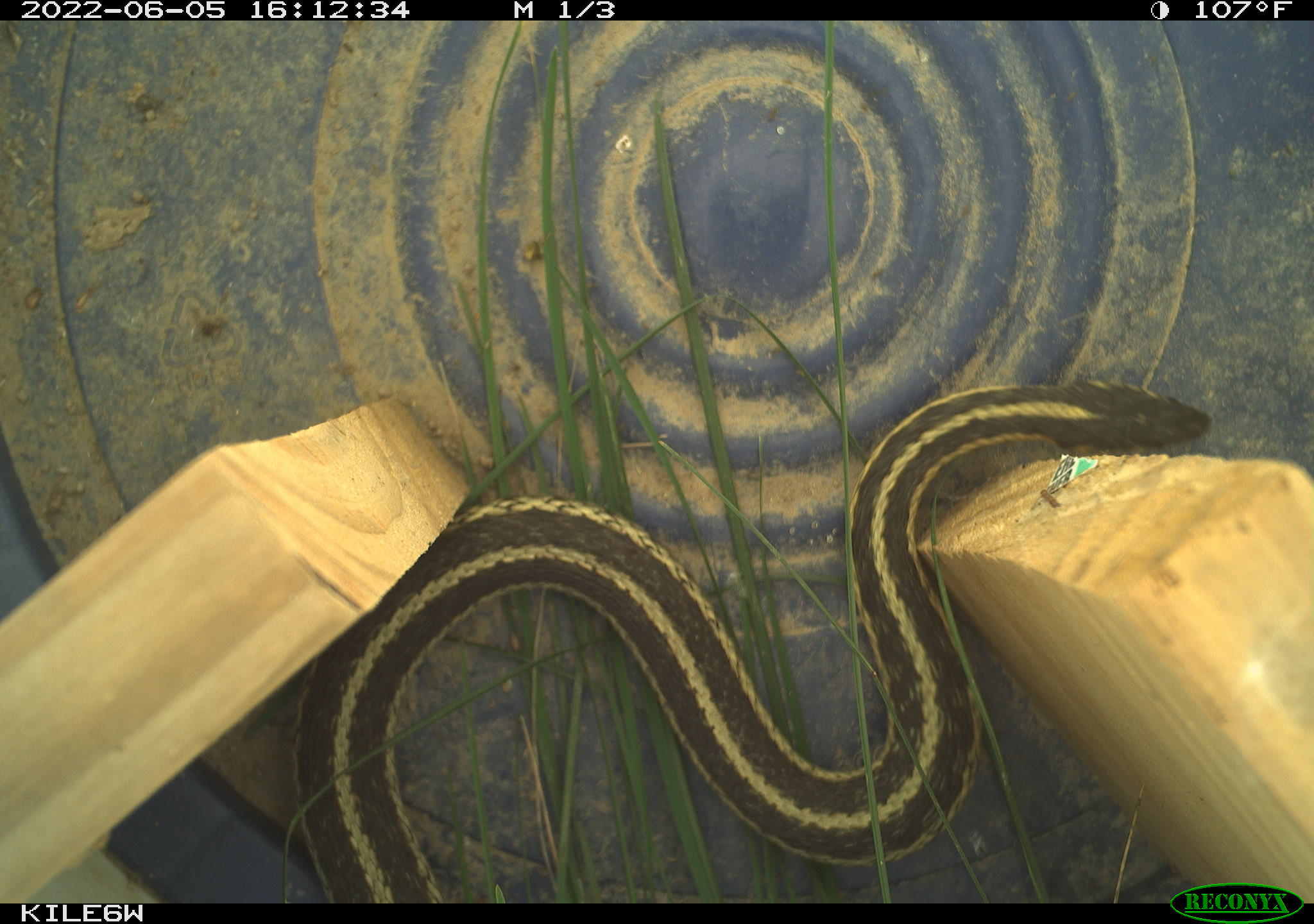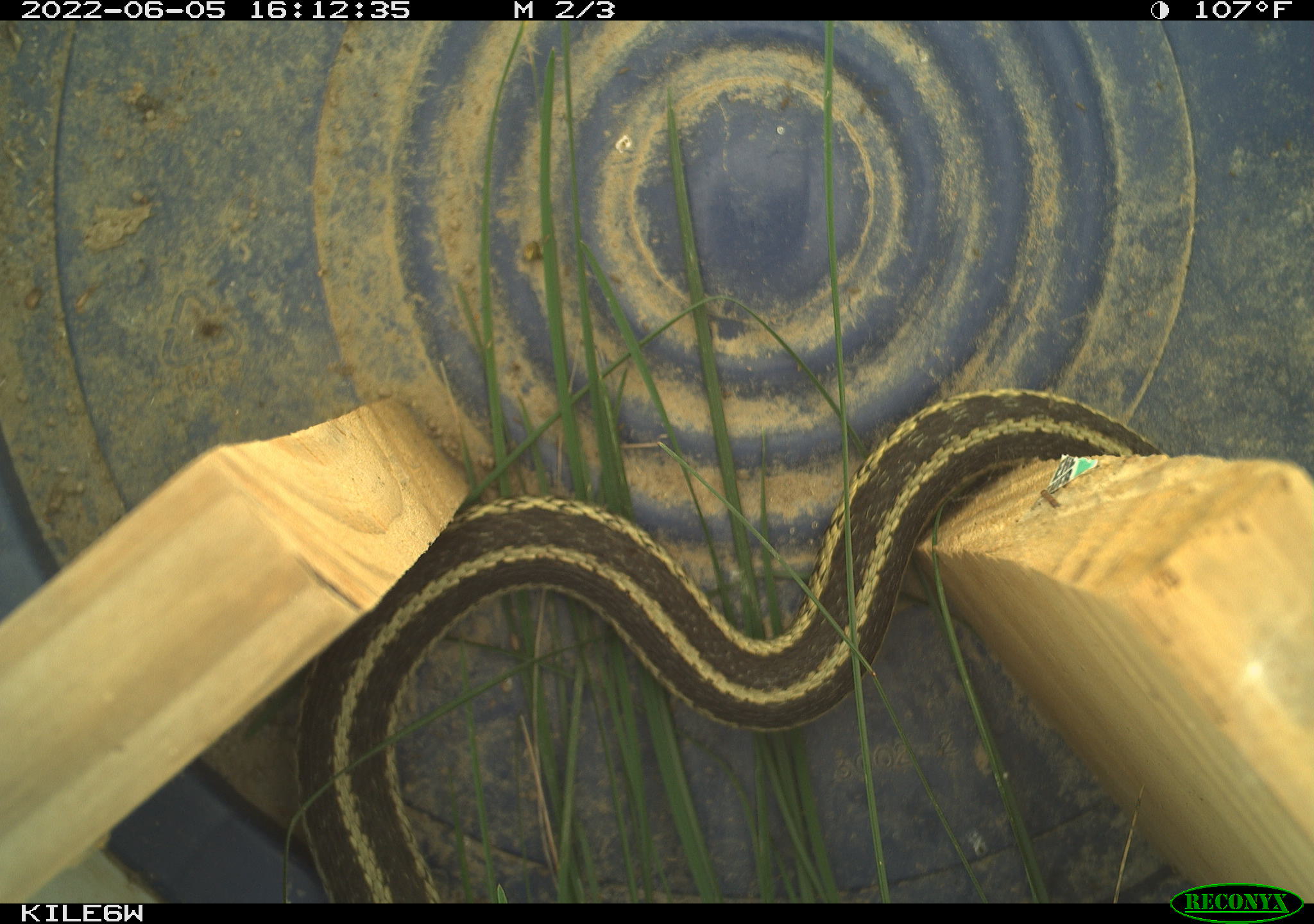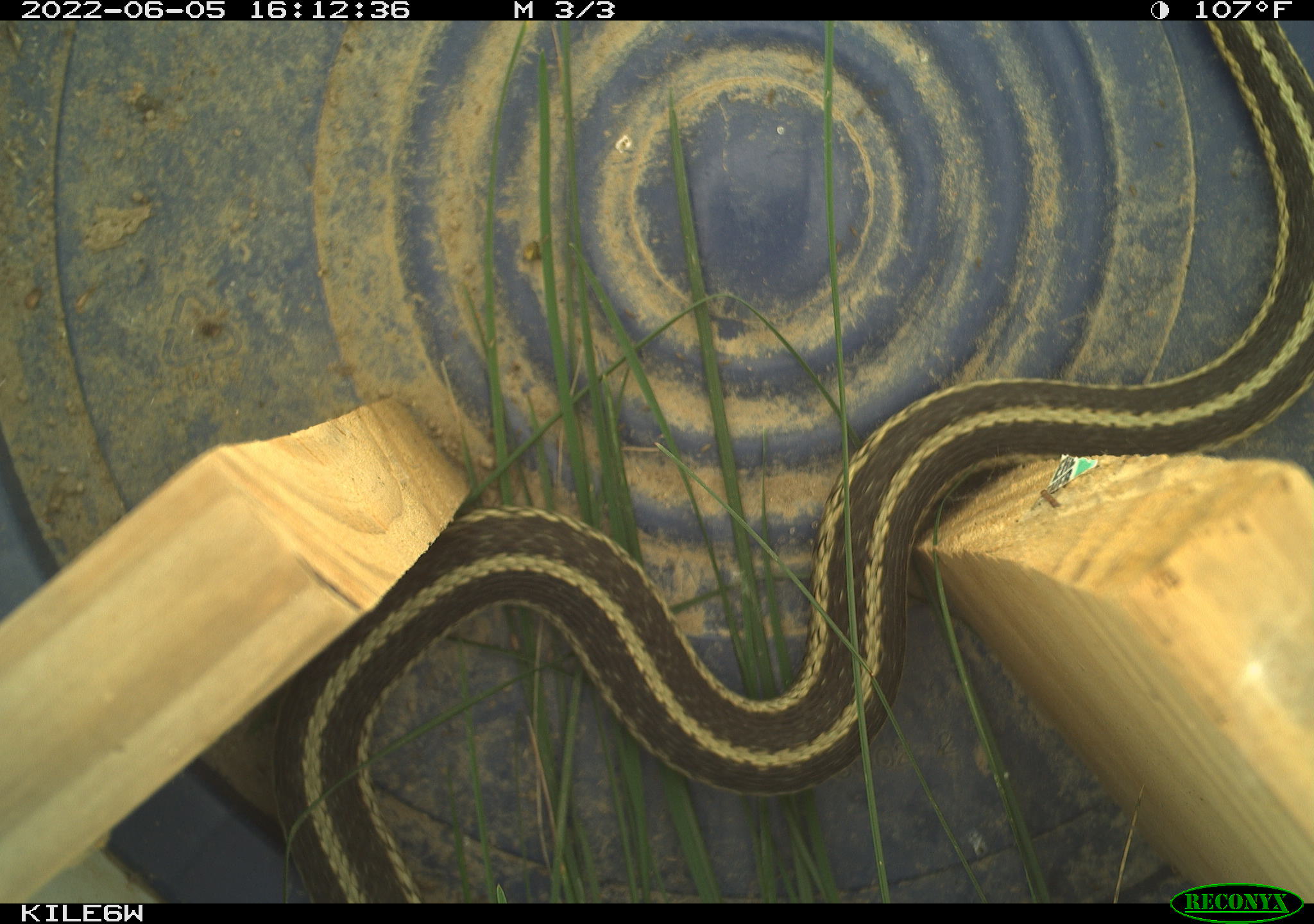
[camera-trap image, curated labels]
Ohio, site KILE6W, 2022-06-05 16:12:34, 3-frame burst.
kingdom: Animalia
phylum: Chordata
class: Reptilia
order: Squamata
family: Colubridae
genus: Thamnophis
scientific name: Thamnophis sirtalis sirtalis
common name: eastern gartersnake